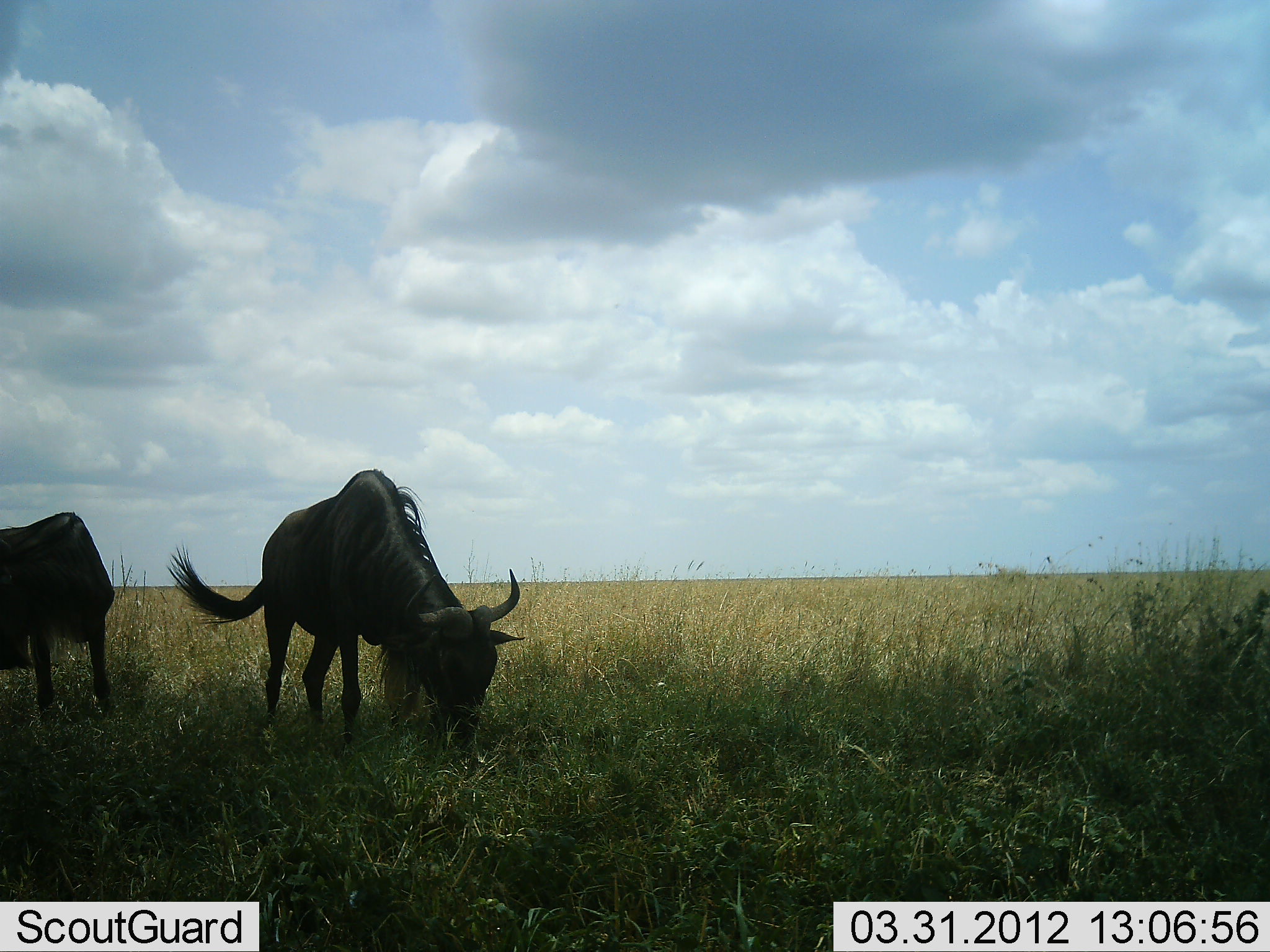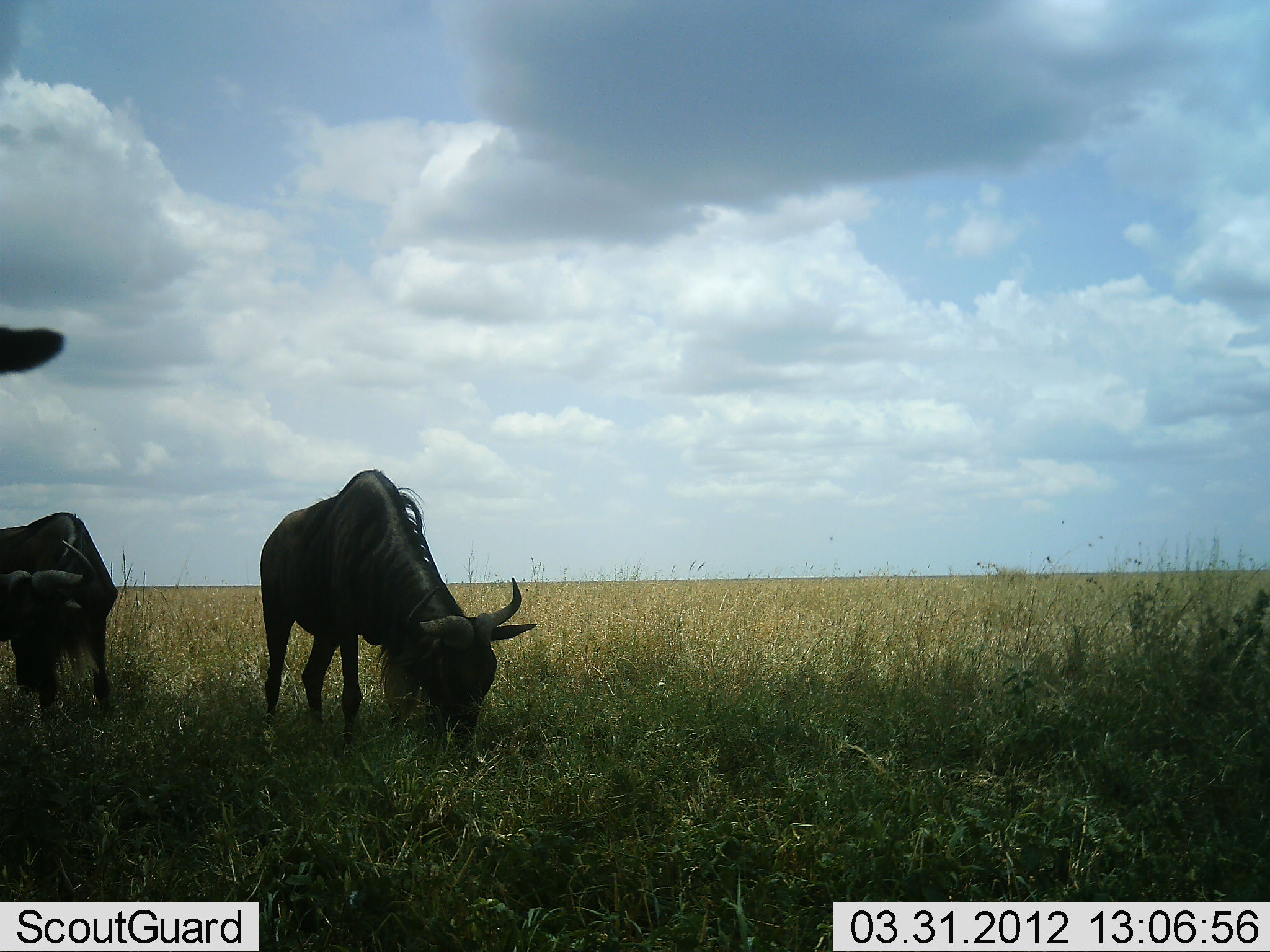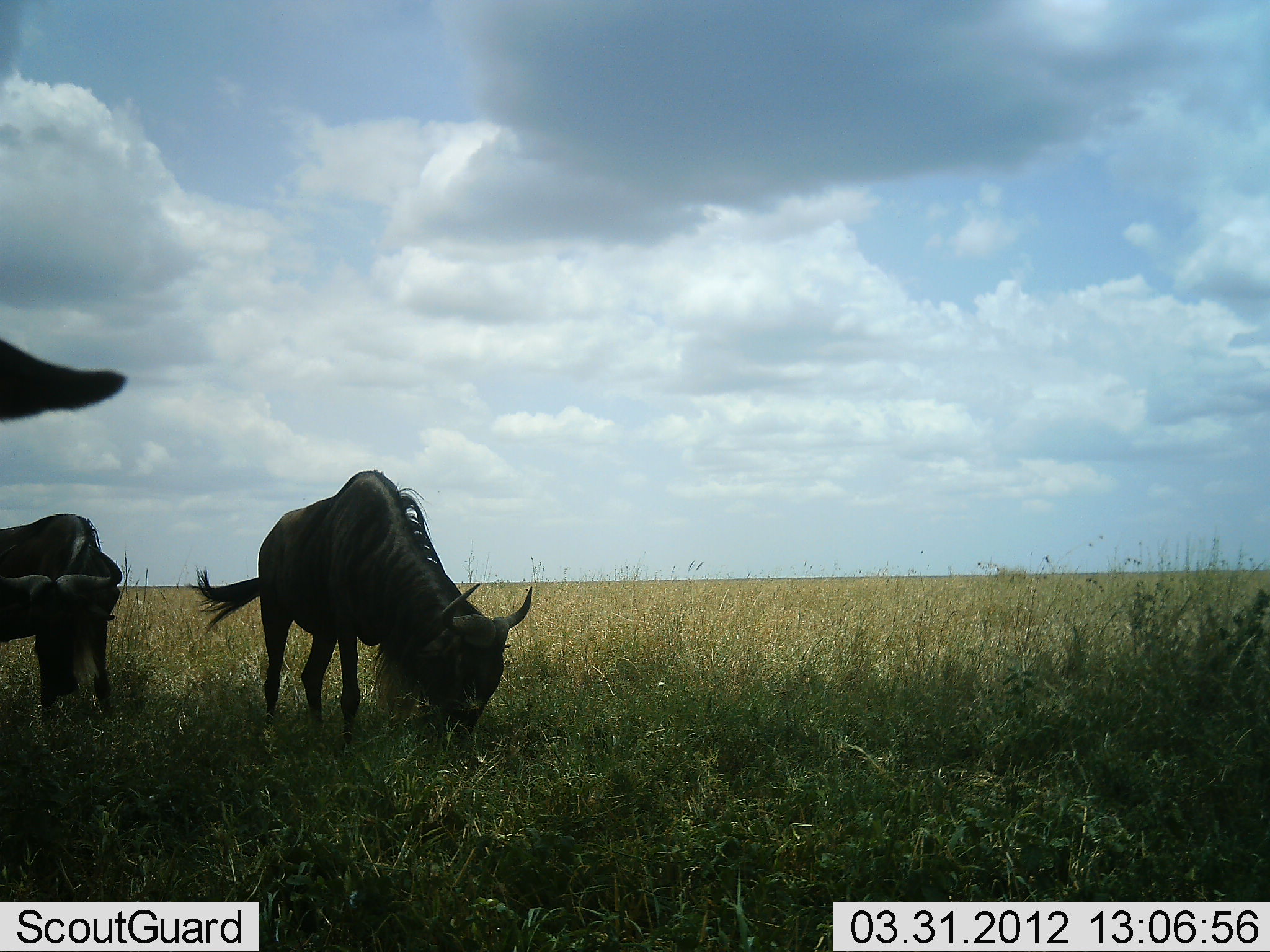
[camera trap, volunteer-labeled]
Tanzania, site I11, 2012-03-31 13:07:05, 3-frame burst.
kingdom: Animalia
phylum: Chordata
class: Mammalia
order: Artiodactyla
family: Bovidae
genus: Connochaetes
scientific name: Connochaetes taurinus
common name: blue wildebeest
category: wildebeest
Wildebeest (blue wildebeest) (Connochaetes taurinus), count 3. Behavior (volunteer vote fractions): standing 55%, resting 0%, moving 5%, interacting 0%. Young present (vote fraction): 0%. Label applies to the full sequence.